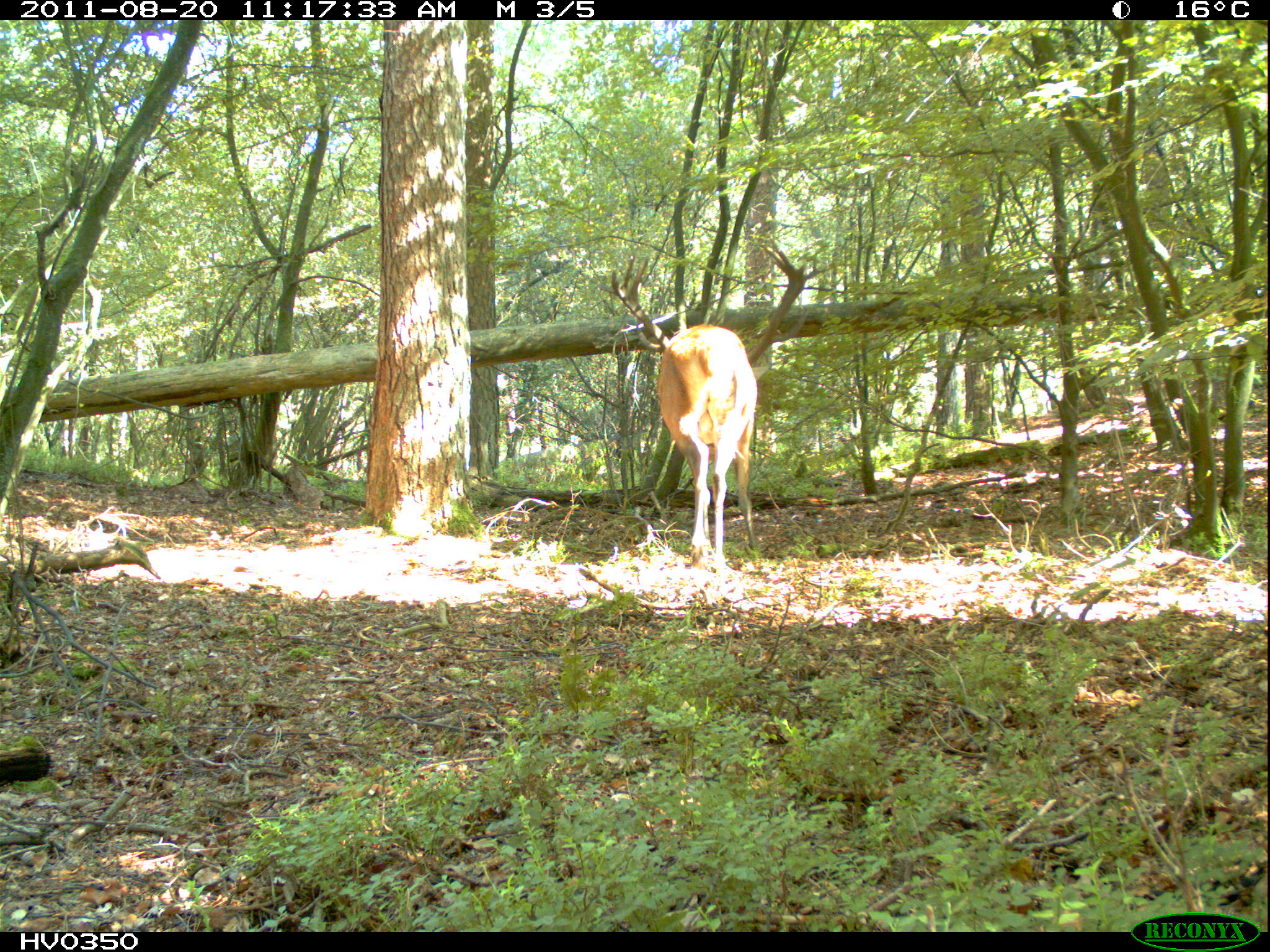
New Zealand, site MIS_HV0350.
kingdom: Animalia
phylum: Chordata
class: Mammalia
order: Artiodactyla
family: Cervidae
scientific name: Cervidae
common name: deer